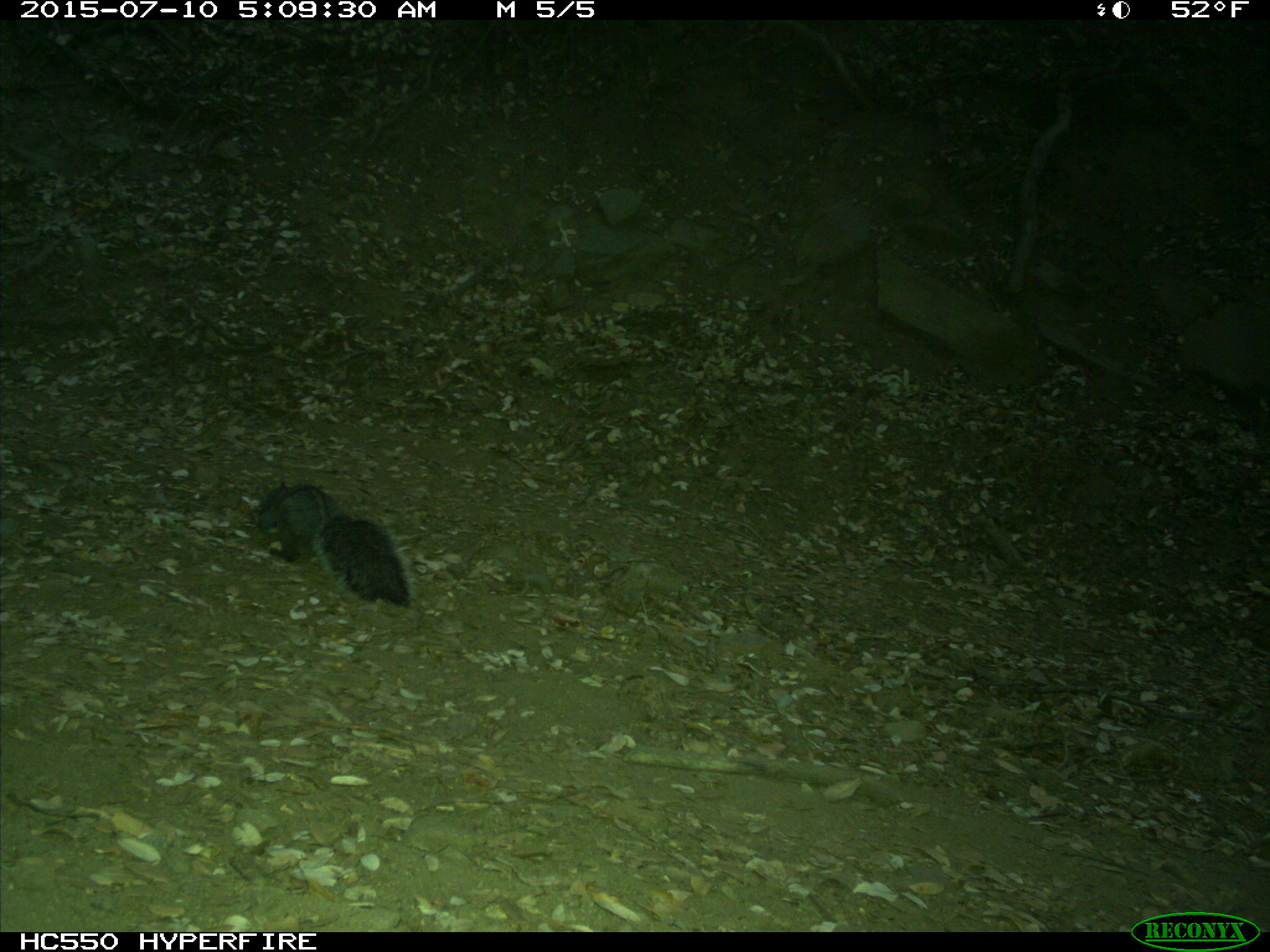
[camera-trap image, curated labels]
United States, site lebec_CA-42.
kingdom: Animalia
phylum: Chordata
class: Mammalia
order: Rodentia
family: Sciuridae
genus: Sciurus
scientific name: Sciurus carolinensis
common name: eastern gray squirrel